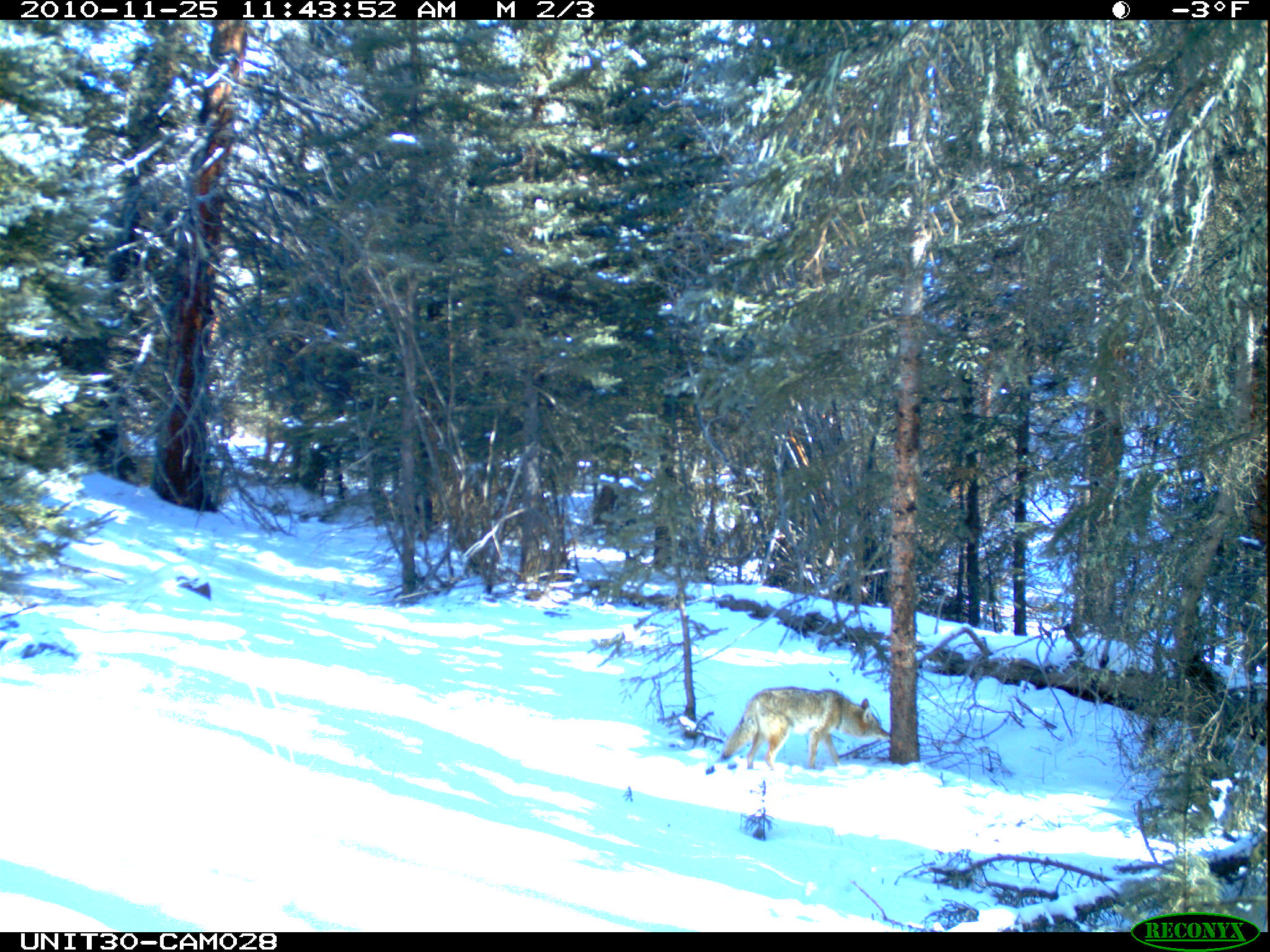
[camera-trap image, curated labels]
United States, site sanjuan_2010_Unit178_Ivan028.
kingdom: Animalia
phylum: Chordata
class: Mammalia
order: Carnivora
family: Canidae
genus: Canis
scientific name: Canis latrans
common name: coyote